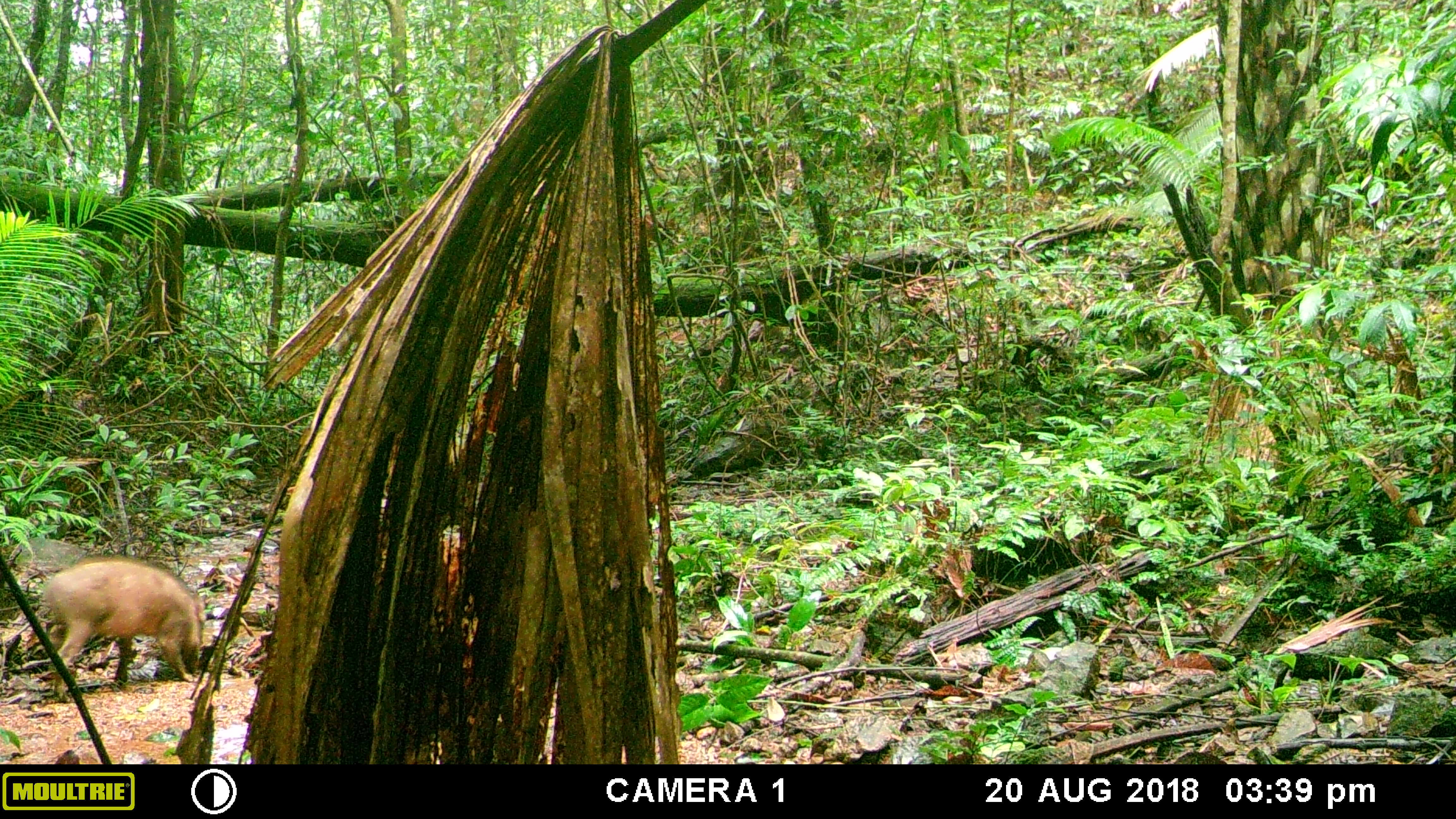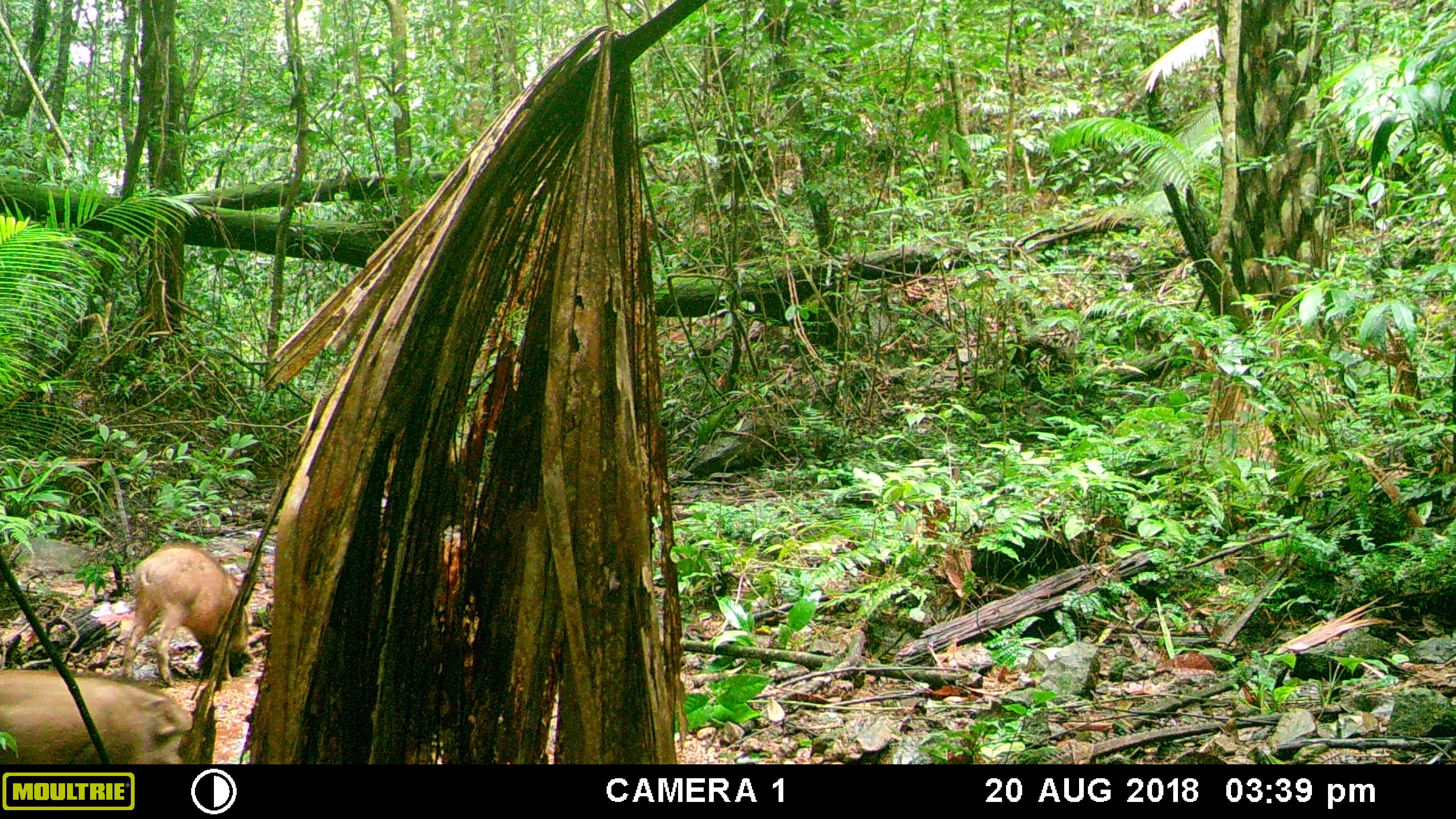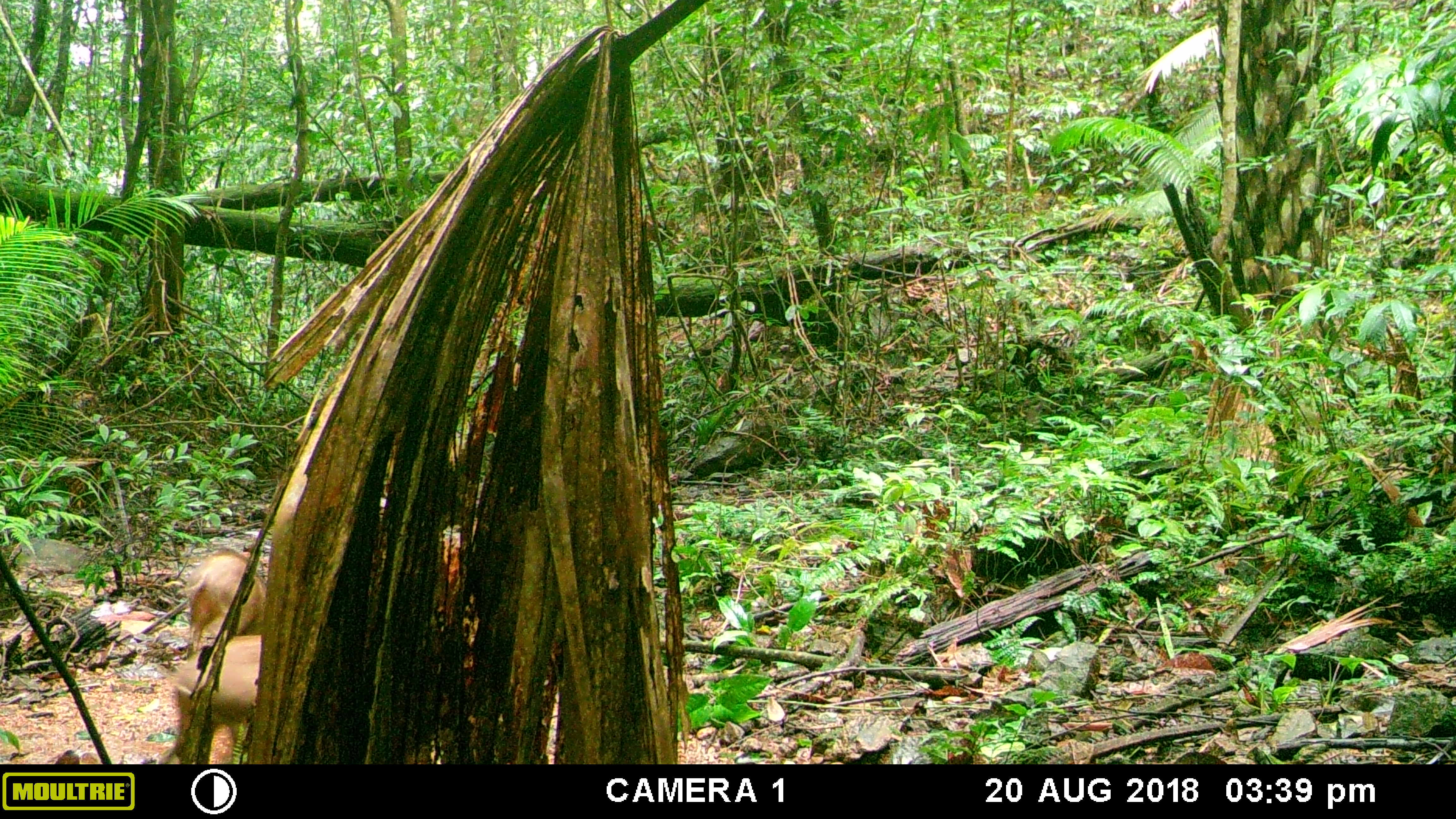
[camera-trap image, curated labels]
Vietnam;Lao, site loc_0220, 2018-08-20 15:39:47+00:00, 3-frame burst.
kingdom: Animalia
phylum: Chordata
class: Mammalia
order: Artiodactyla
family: Suidae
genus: Sus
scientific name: Sus scrofa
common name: eurasian wild pig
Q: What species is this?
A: Eurasian wild pig (Sus scrofa).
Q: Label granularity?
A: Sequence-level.